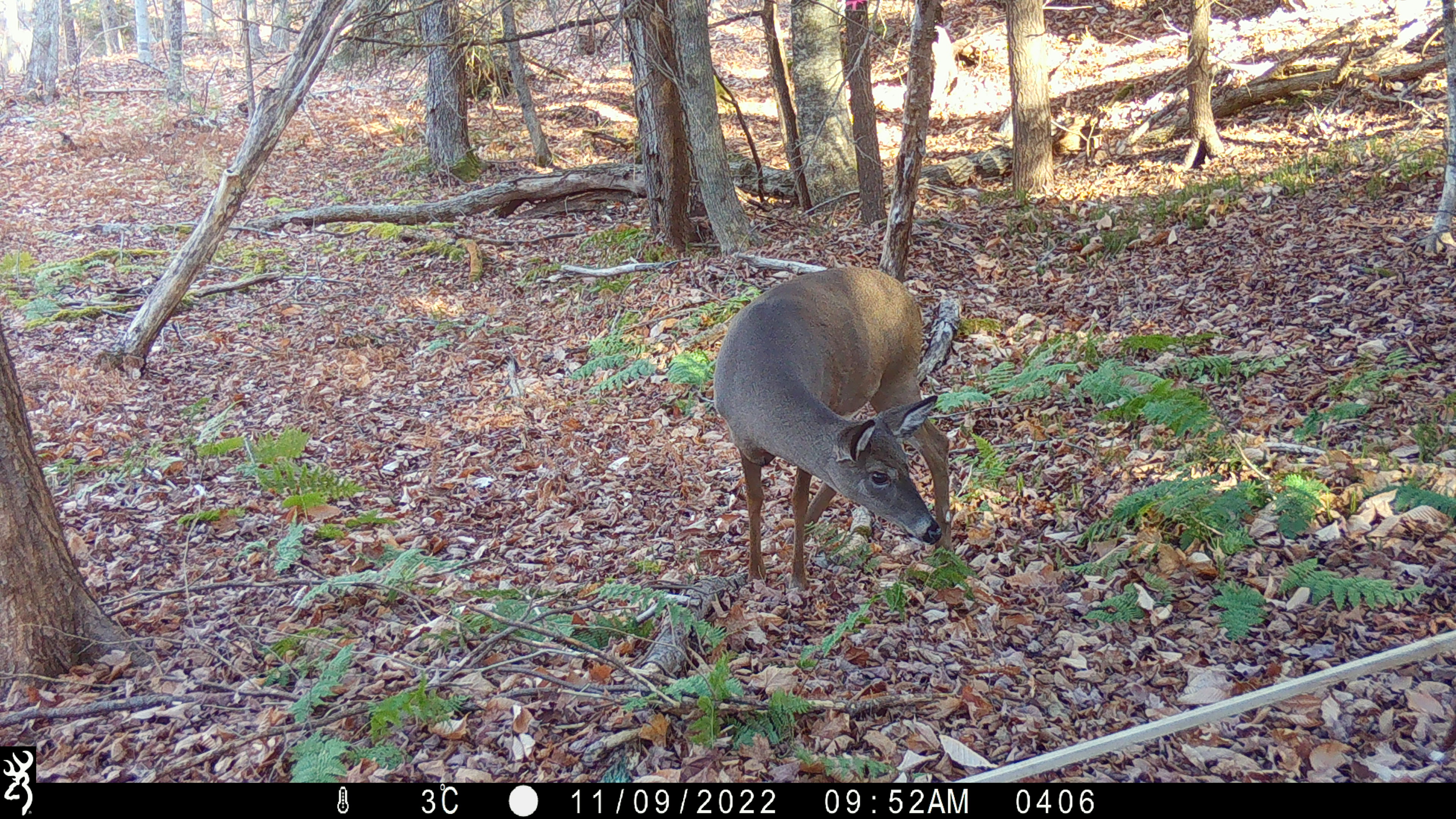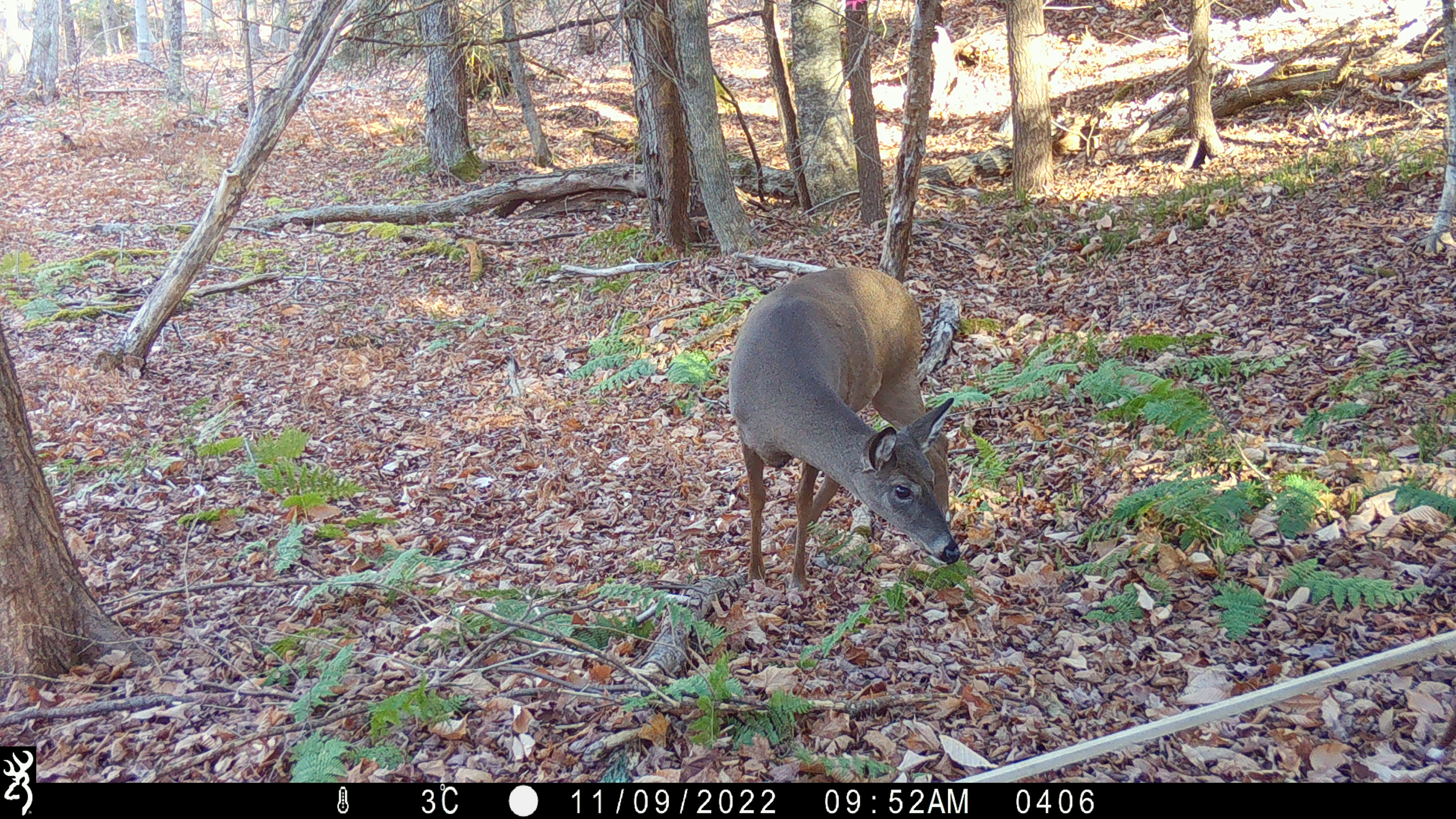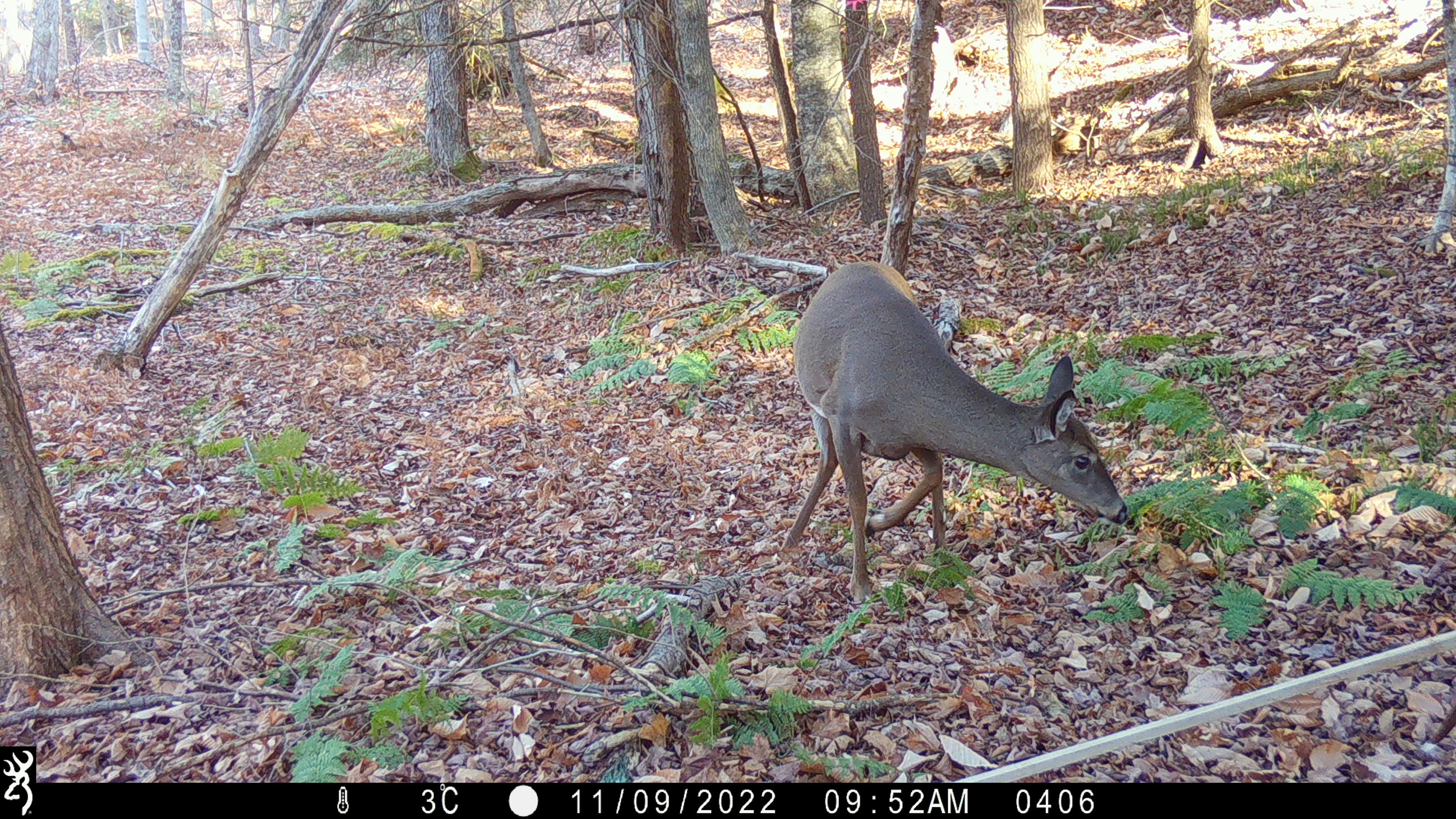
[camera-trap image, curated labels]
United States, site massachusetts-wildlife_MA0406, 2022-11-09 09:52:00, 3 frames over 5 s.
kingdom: Animalia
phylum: Chordata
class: Mammalia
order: Artiodactyla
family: Cervidae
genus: Odocoileus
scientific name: Odocoileus virginianus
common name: white-tailed deer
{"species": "white-tailed deer (Odocoileus virginianus)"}